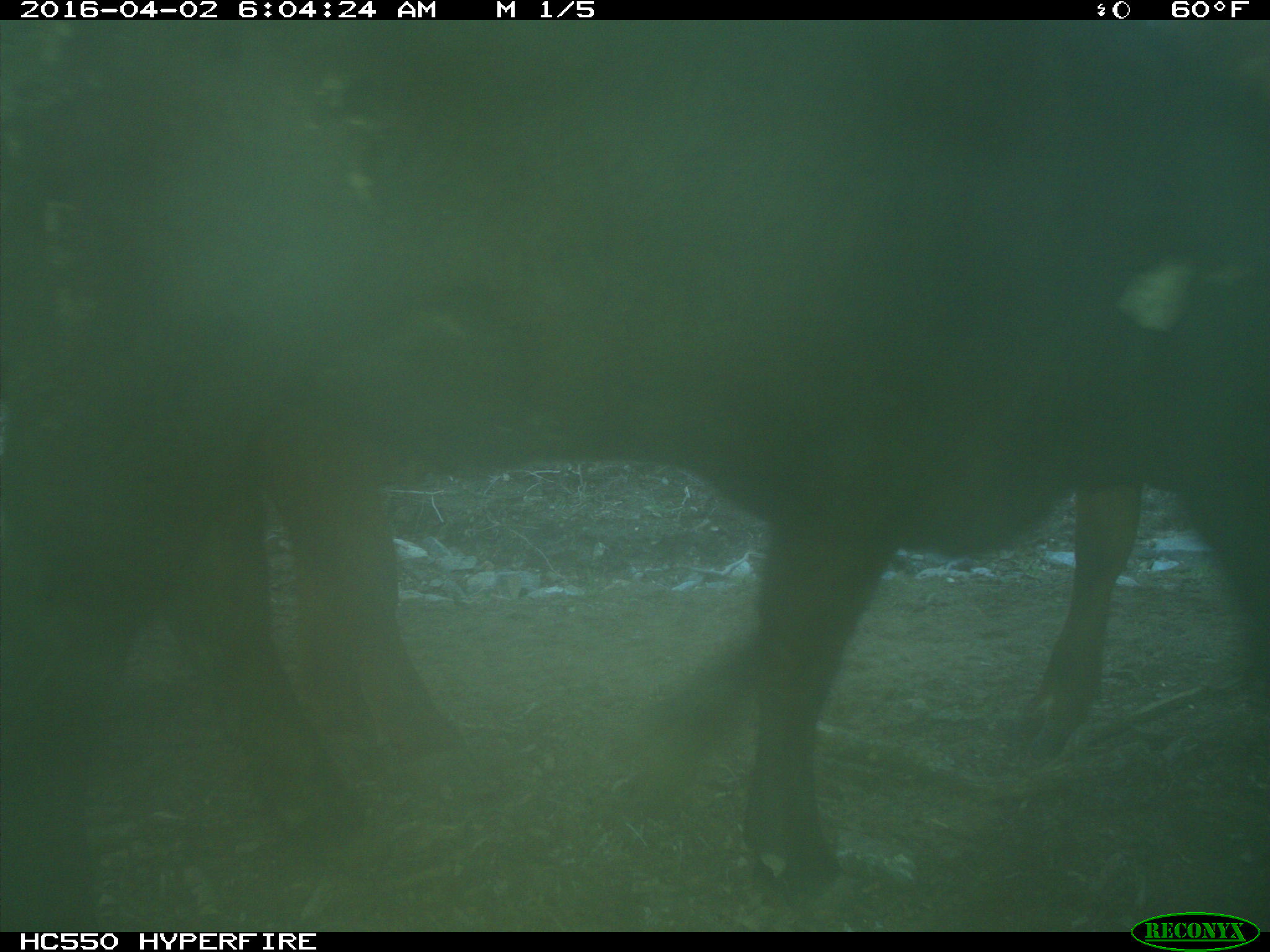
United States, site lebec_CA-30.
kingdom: Animalia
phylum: Chordata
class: Mammalia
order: Artiodactyla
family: Bovidae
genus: Bos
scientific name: Bos taurus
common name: domestic cow